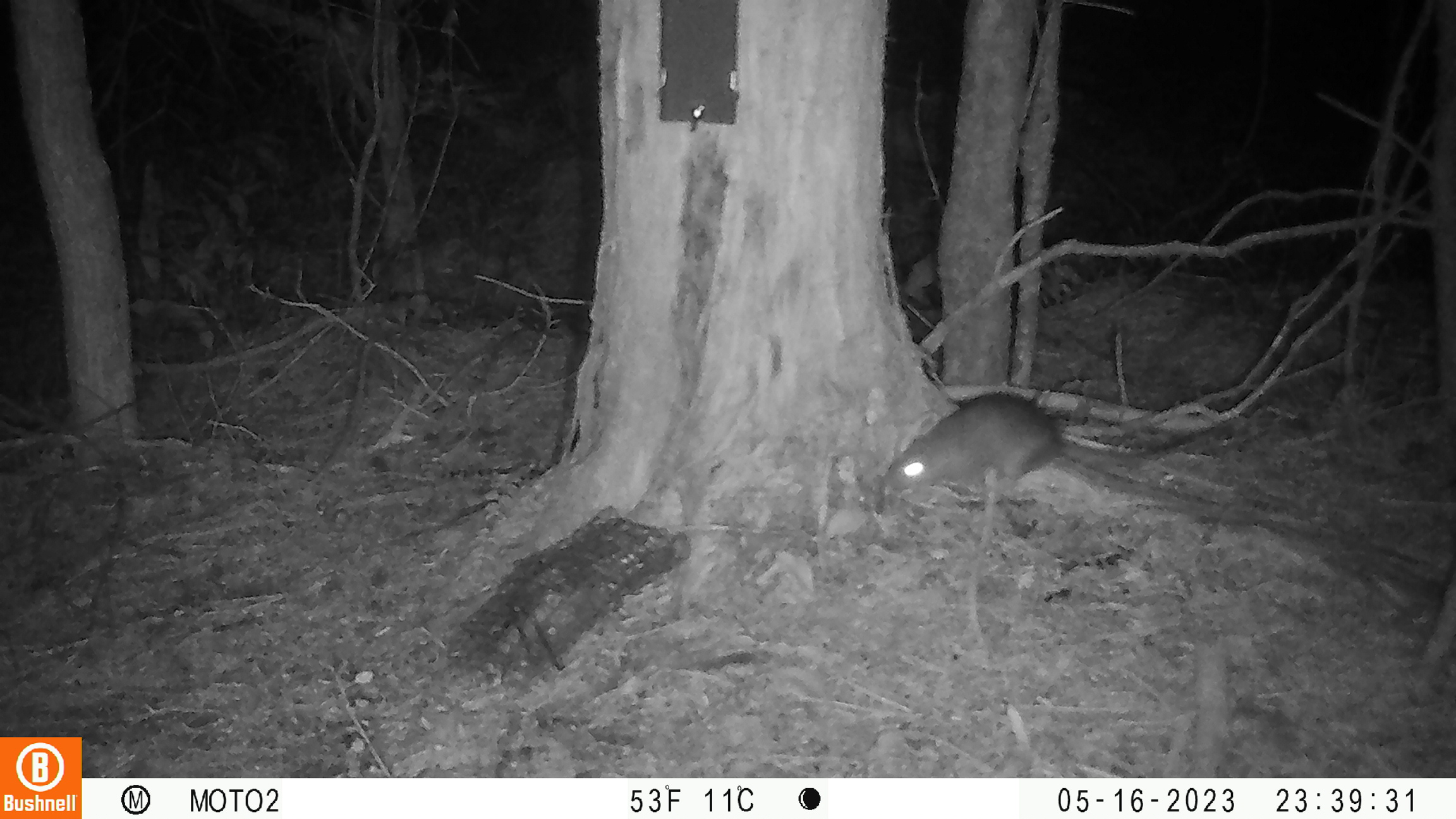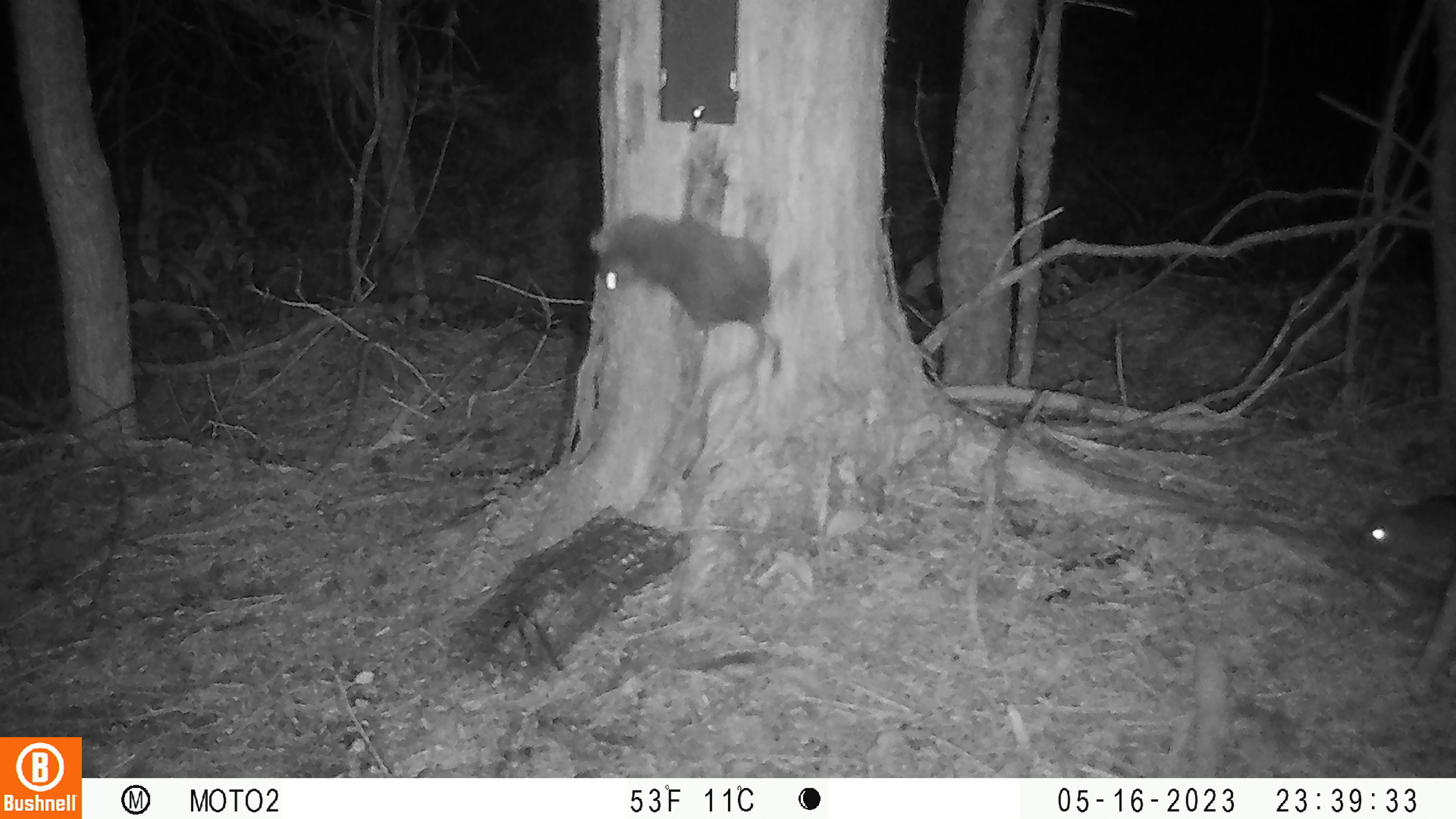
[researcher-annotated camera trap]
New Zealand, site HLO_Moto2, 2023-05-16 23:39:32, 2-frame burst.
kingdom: Animalia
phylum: Chordata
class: Mammalia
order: Rodentia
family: Muridae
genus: Rattus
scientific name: Rattus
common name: rat